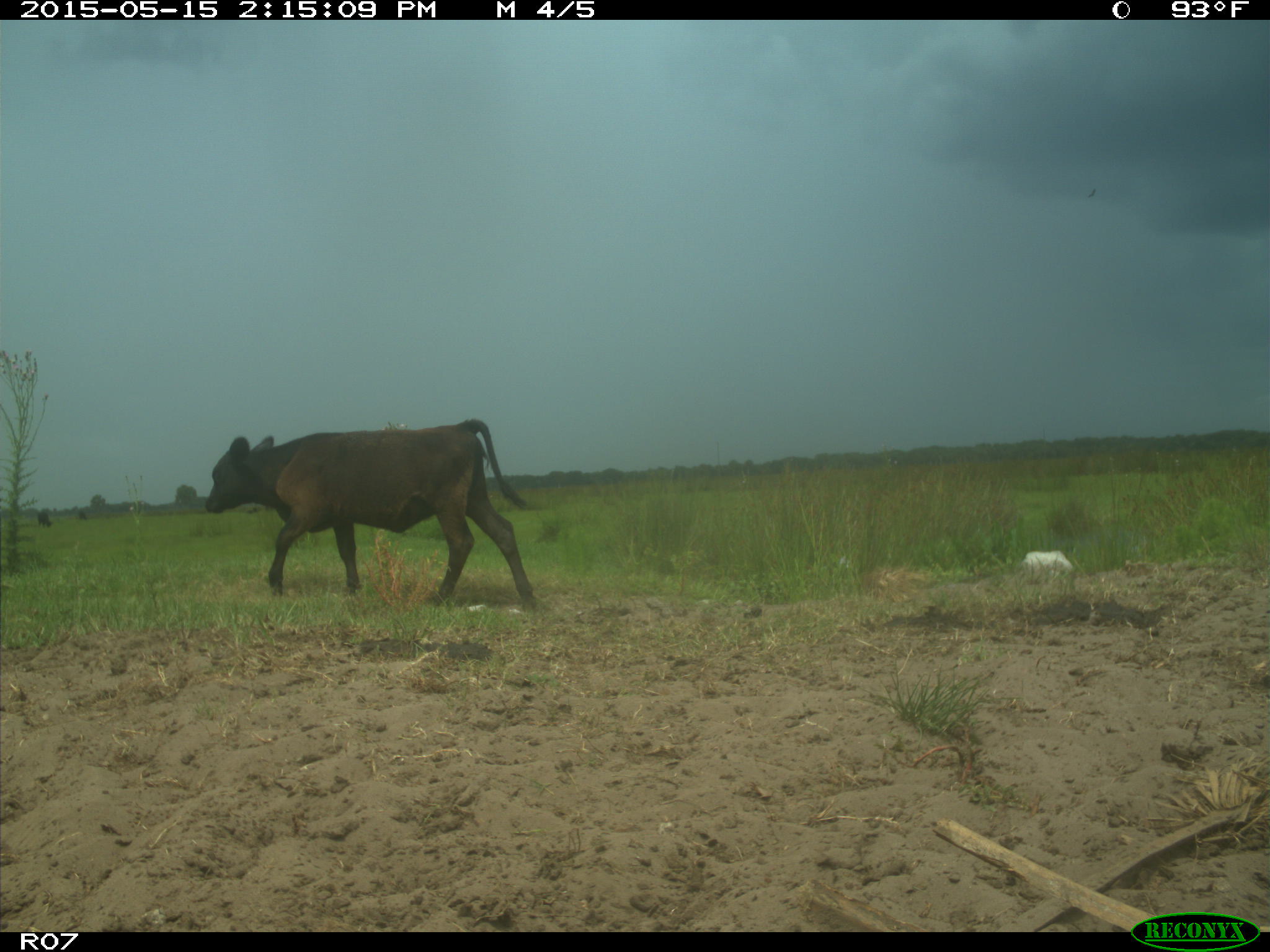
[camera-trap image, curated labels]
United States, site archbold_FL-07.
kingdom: Animalia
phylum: Chordata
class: Mammalia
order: Artiodactyla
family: Bovidae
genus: Bos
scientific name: Bos taurus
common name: domestic cow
Bos taurus (domestic cow).